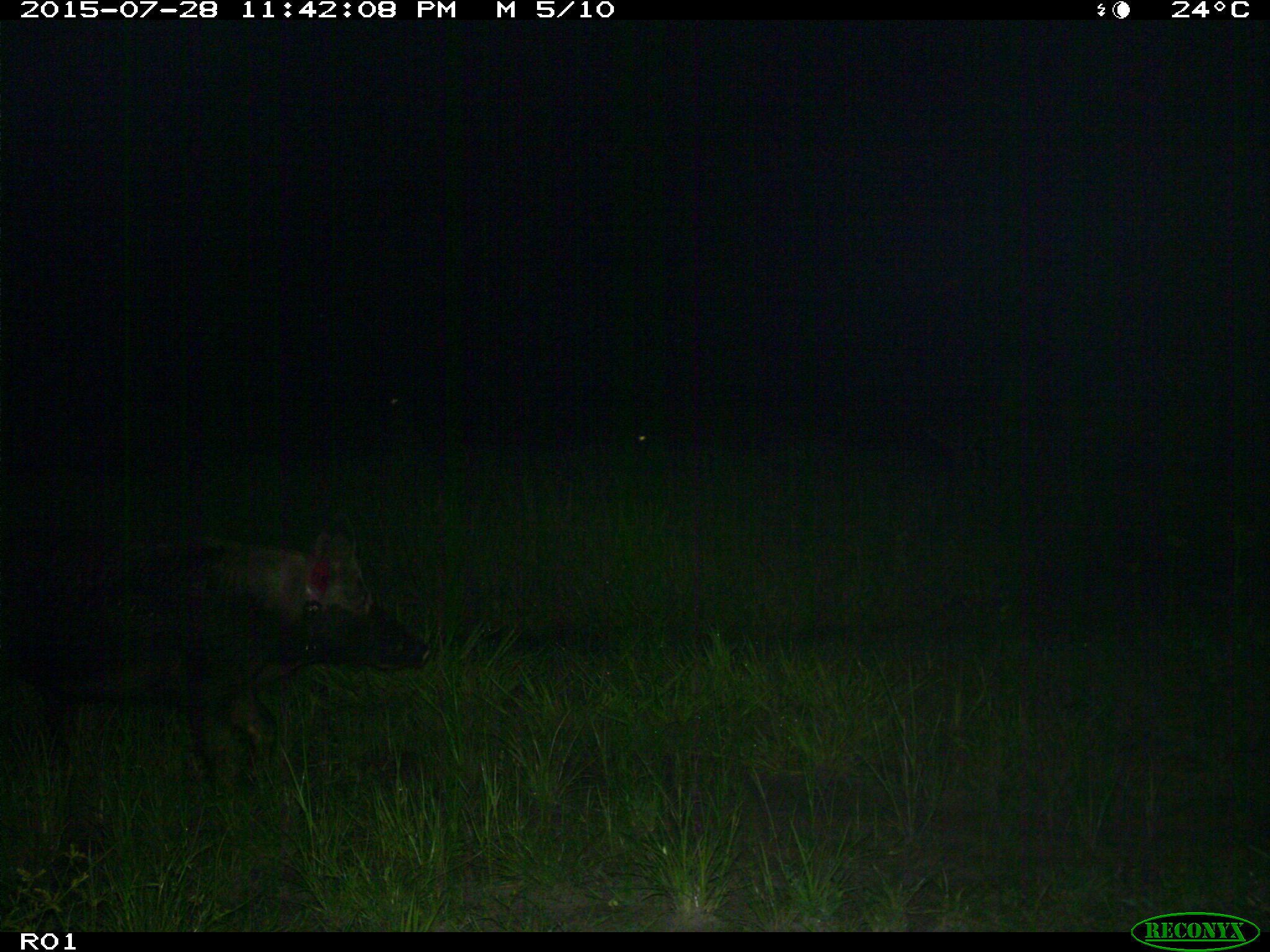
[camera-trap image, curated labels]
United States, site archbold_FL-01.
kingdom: Animalia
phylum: Chordata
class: Mammalia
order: Artiodactyla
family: Suidae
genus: Sus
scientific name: Sus scrofa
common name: wild boar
Sus scrofa (wild boar).